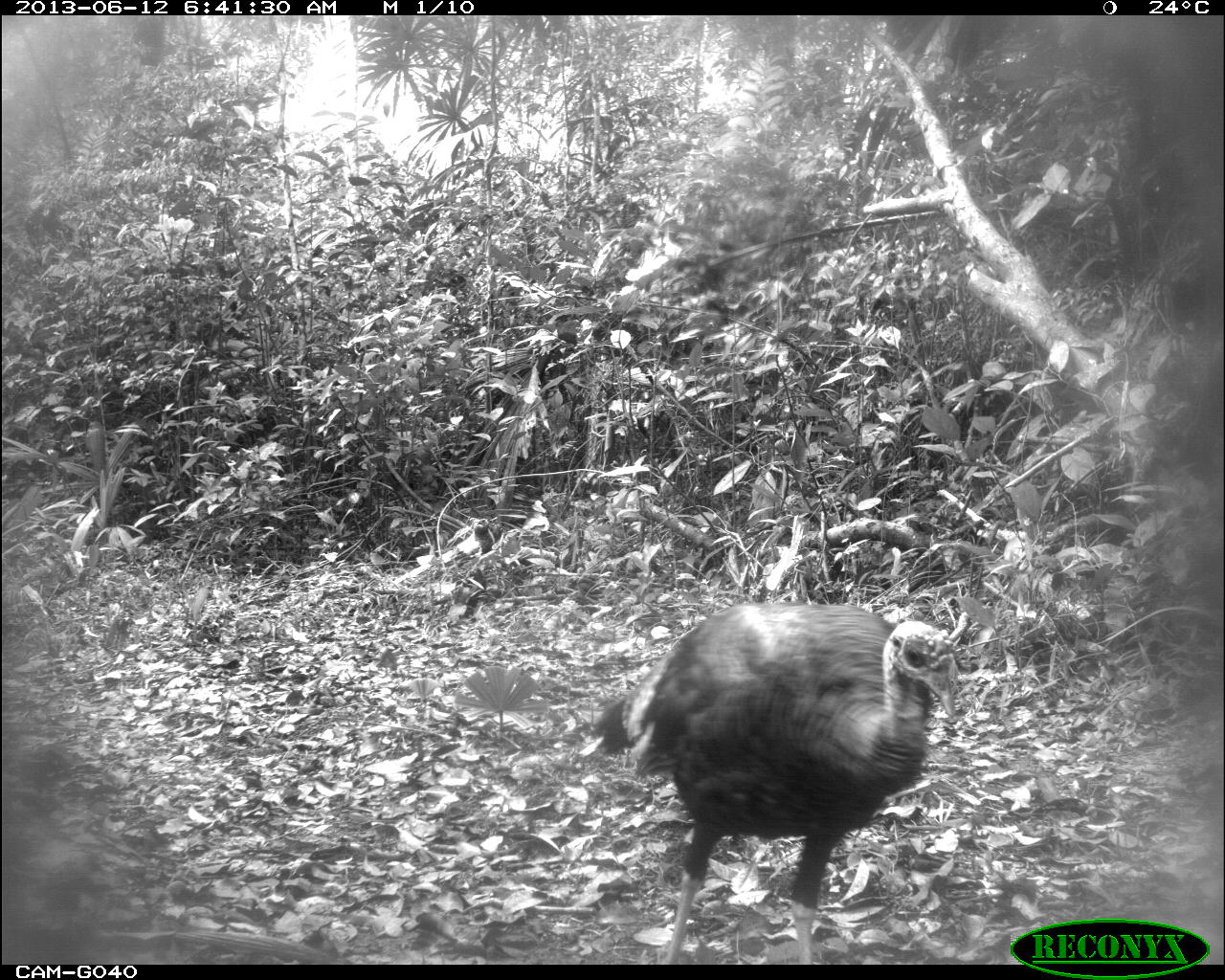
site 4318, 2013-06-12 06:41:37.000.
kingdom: Animalia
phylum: Chordata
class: Aves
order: Galliformes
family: Phasianidae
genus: Meleagris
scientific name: Meleagris ocellata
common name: ocellated turkey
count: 2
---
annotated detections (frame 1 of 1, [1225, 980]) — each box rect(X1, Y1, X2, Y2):
meleagris ocellata: rect(589, 600, 959, 964)